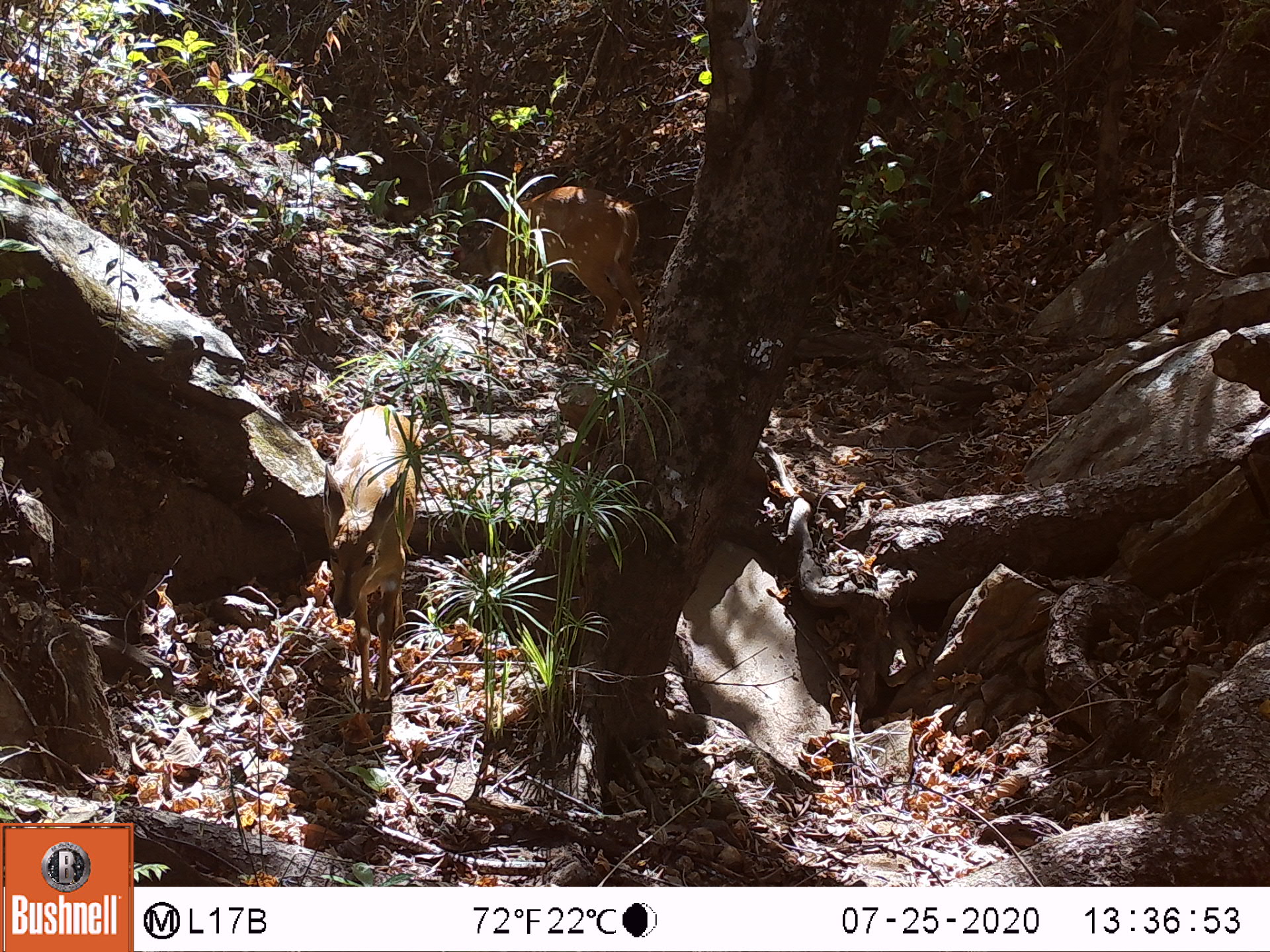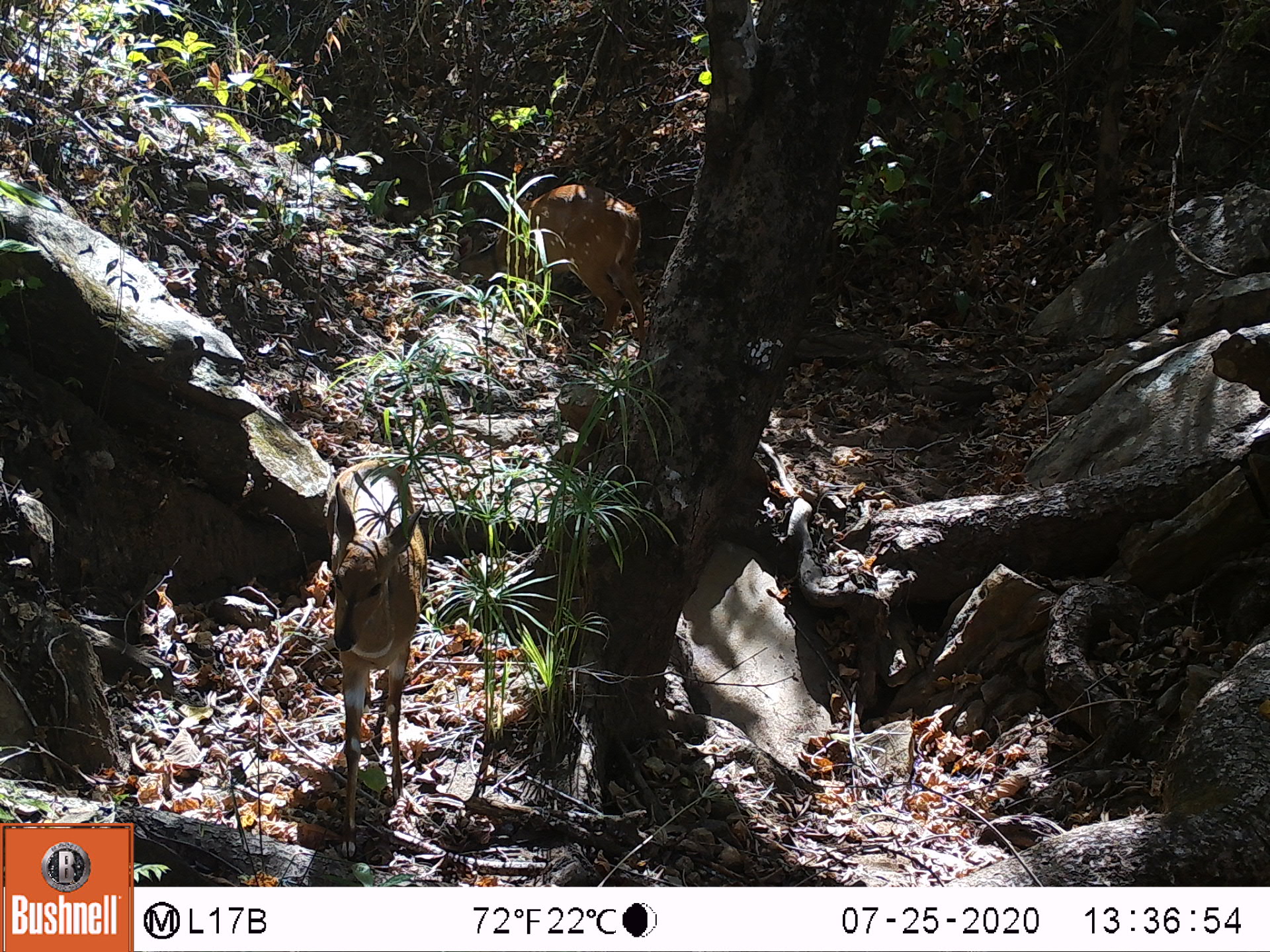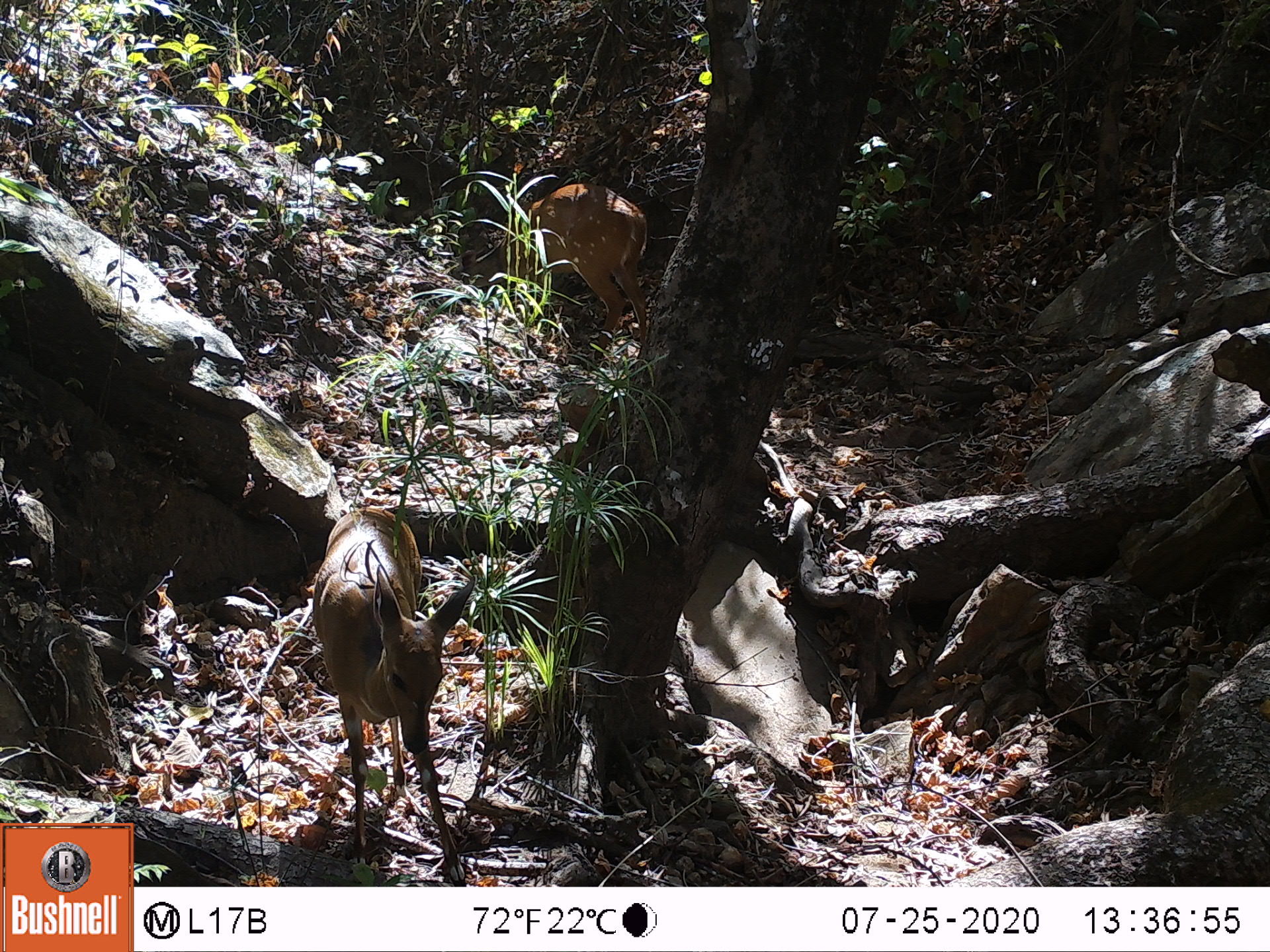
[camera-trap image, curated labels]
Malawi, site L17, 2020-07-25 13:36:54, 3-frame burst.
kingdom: Animalia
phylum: Chordata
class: Mammalia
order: Artiodactyla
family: Bovidae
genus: Tragelaphus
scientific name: Tragelaphus sylvaticus sylvaticus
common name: cape bushbuck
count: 2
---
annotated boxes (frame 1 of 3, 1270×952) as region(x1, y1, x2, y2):
cape bushbuck: region(312, 400, 425, 708); region(484, 178, 651, 351)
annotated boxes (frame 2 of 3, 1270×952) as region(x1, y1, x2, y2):
cape bushbuck: region(317, 451, 428, 858); region(460, 183, 647, 355)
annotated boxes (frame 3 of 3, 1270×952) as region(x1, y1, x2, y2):
cape bushbuck: region(315, 503, 474, 873); region(462, 173, 649, 355)